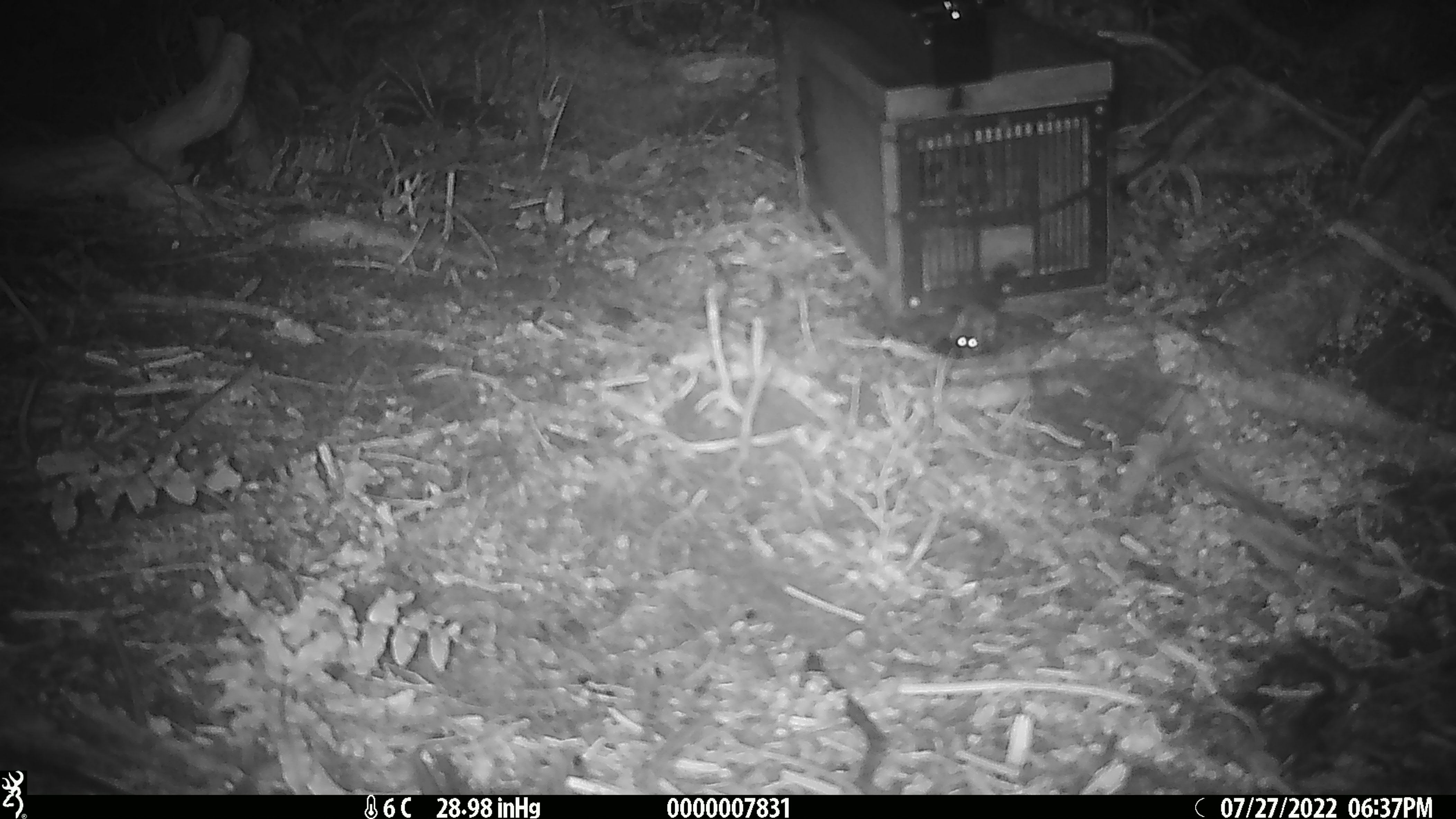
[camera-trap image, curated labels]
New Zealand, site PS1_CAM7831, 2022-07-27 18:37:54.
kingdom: Animalia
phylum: Chordata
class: Mammalia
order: Rodentia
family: Muridae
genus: Mus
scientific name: Mus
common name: mouse